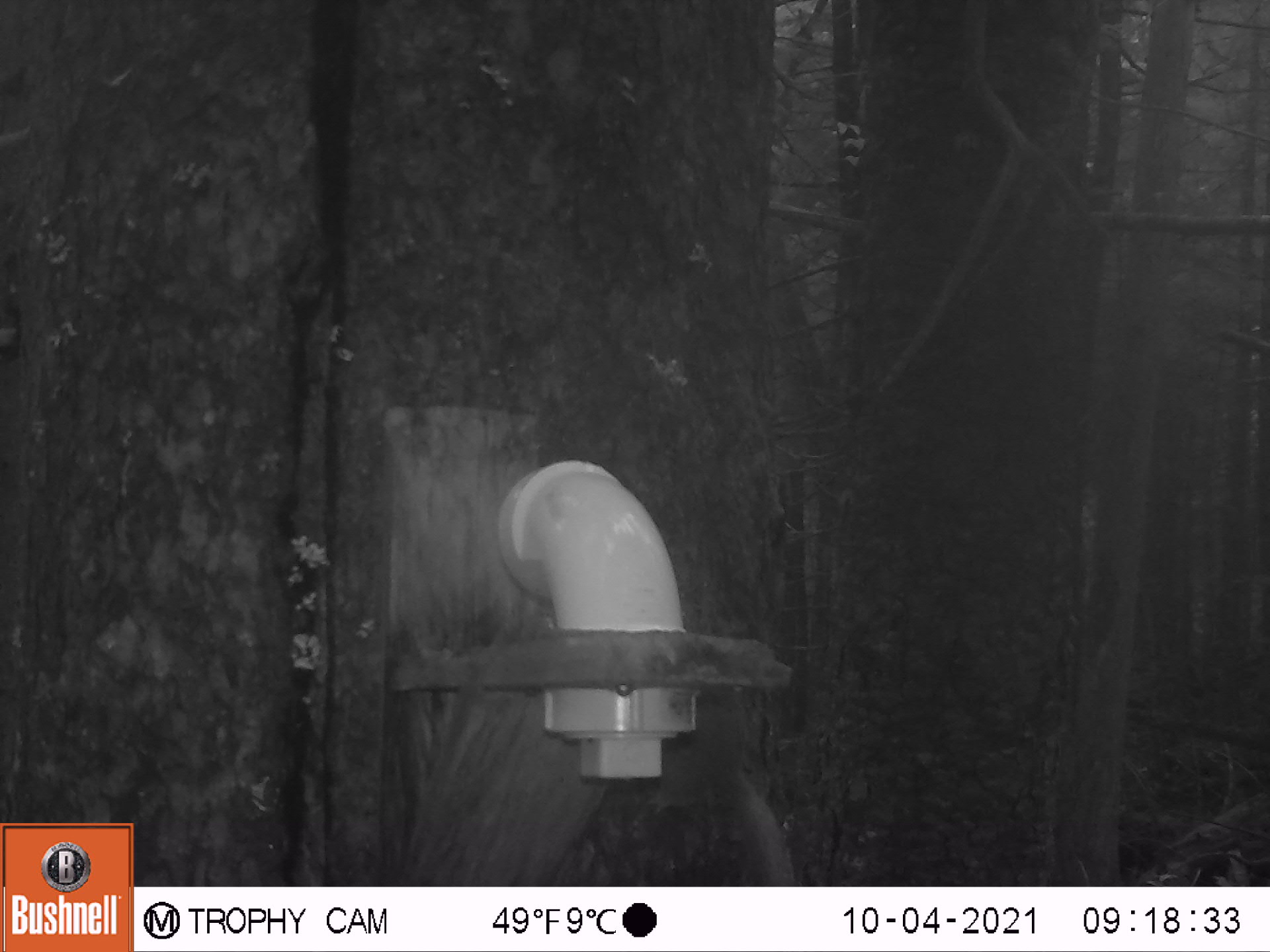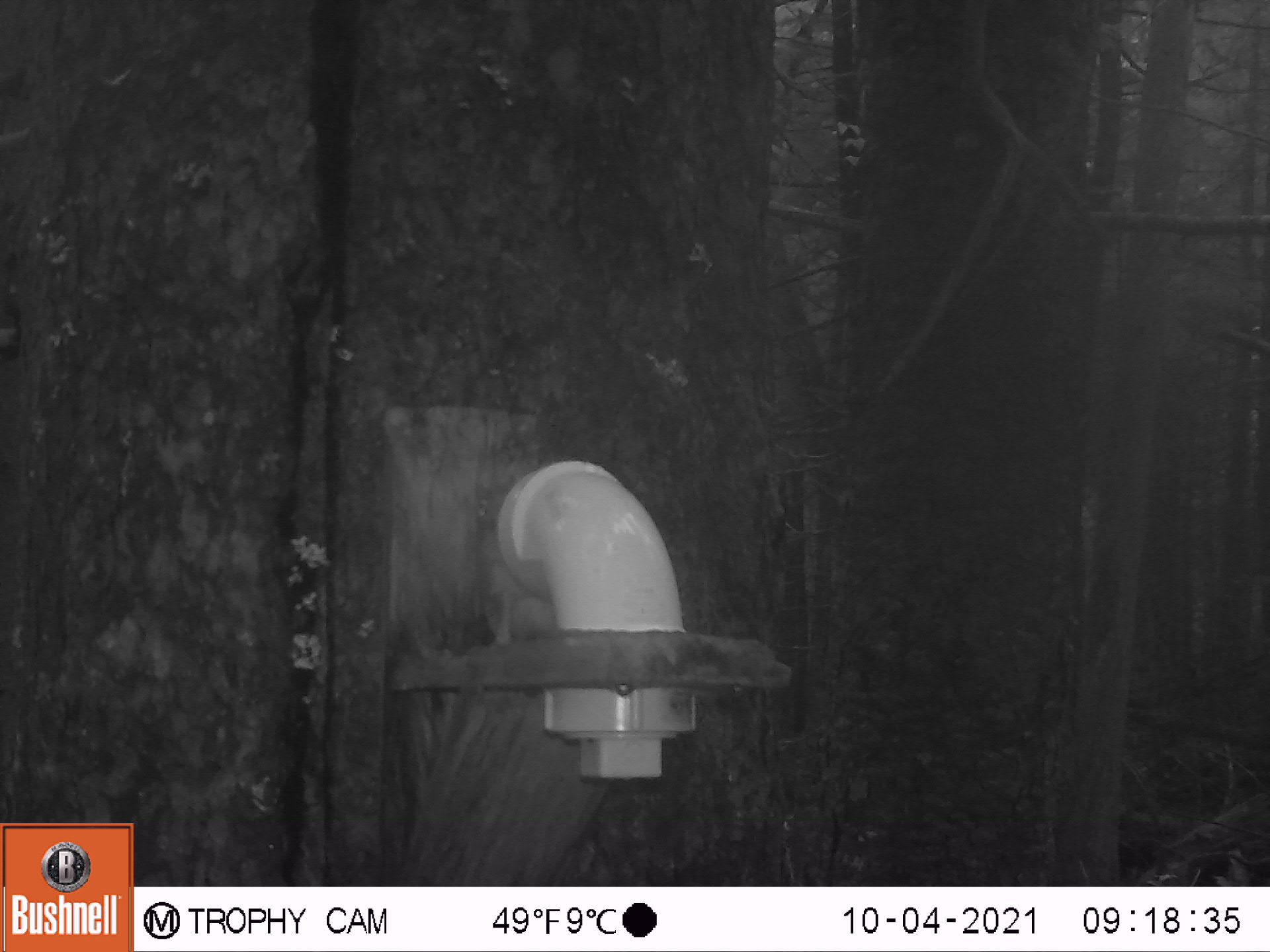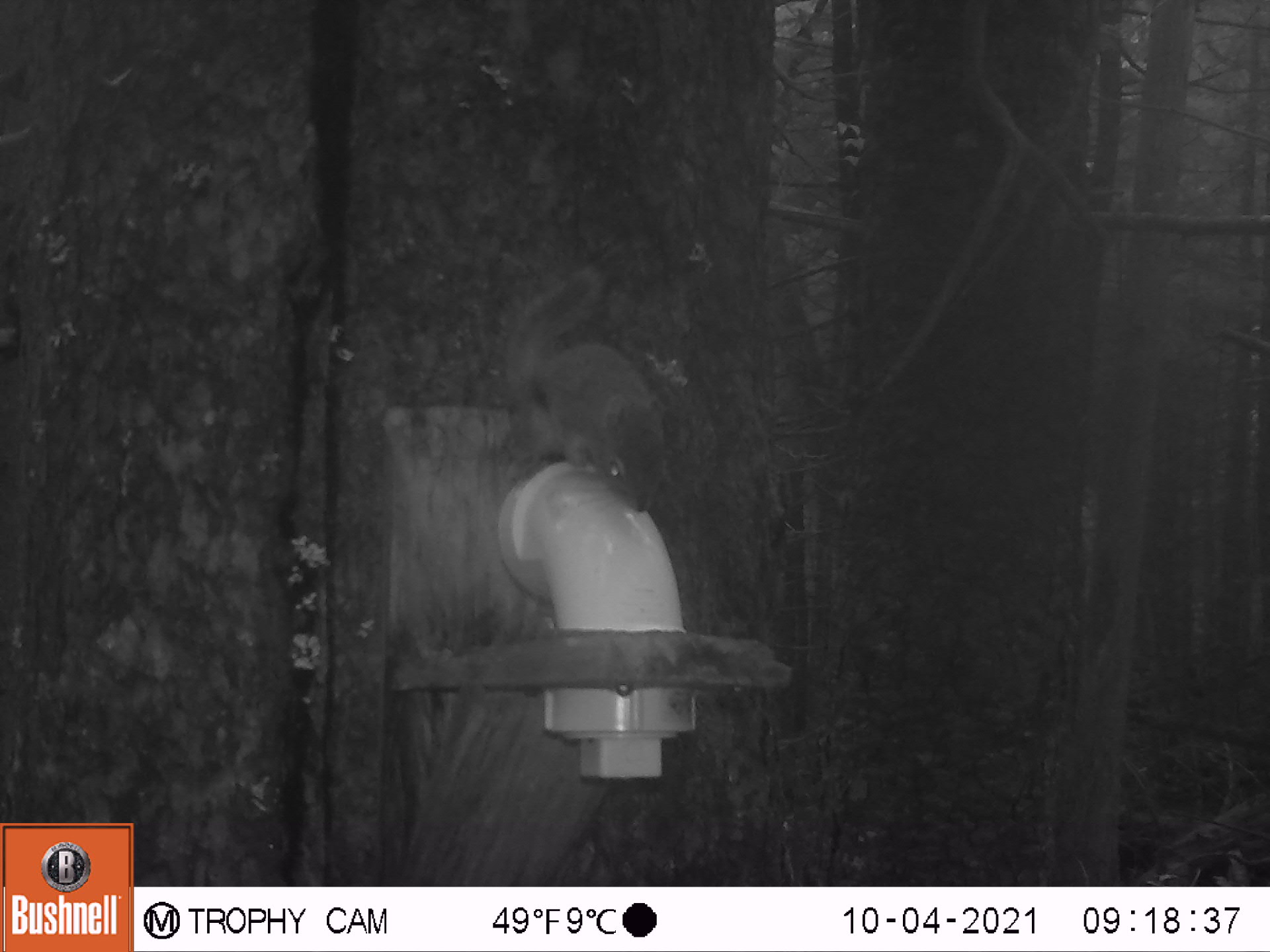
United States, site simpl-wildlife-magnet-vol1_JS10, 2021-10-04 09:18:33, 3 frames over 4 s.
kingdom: Animalia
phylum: Chordata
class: Mammalia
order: Rodentia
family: Sciuridae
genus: Tamiasciurus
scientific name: Tamiasciurus hudsonicus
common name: red squirrel